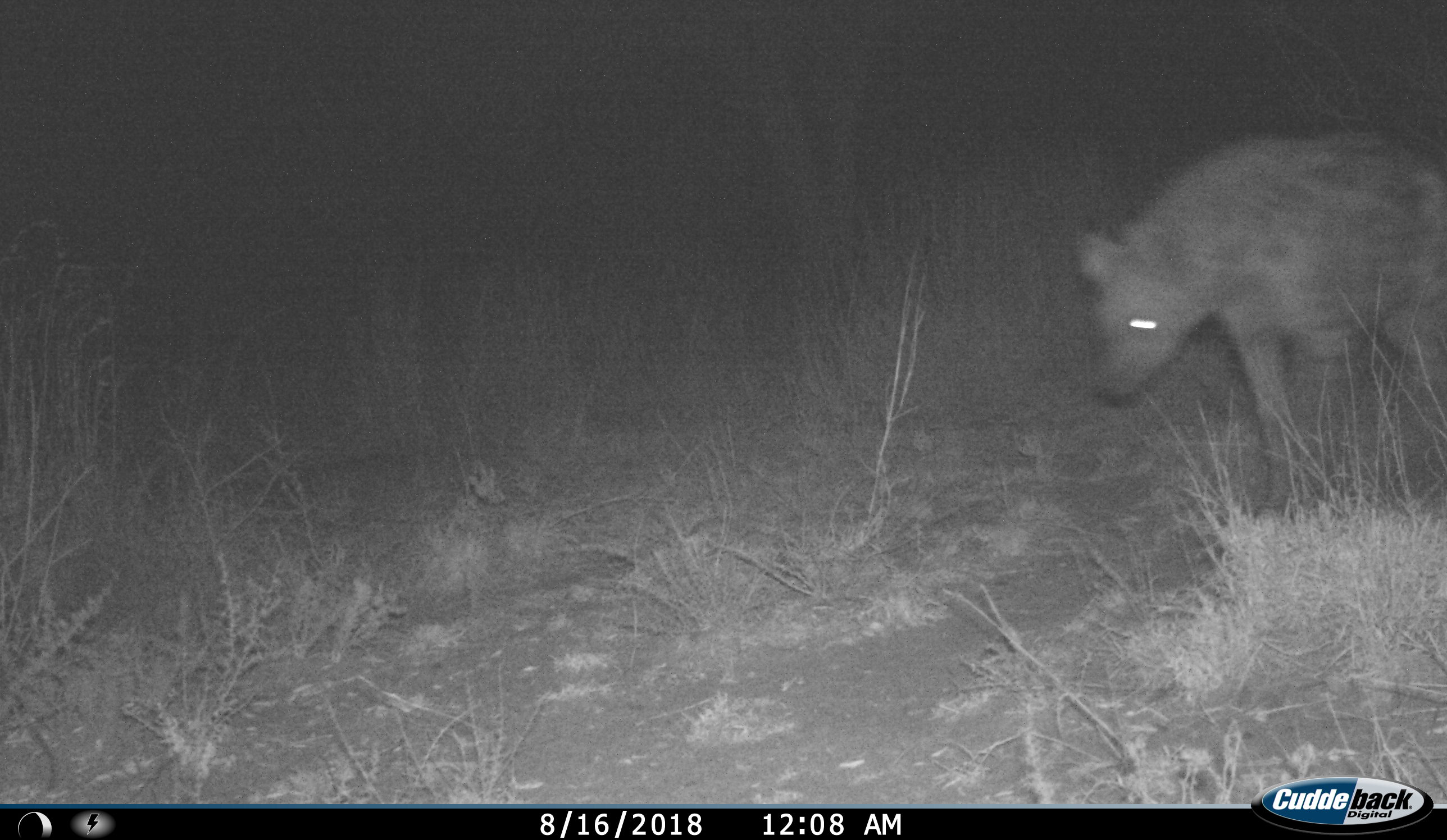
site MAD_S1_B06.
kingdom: Animalia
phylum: Chordata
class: Mammalia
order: Carnivora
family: Hyaenidae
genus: Crocuta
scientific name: Crocuta crocuta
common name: spotted hyena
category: hyenaspotted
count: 1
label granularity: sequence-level